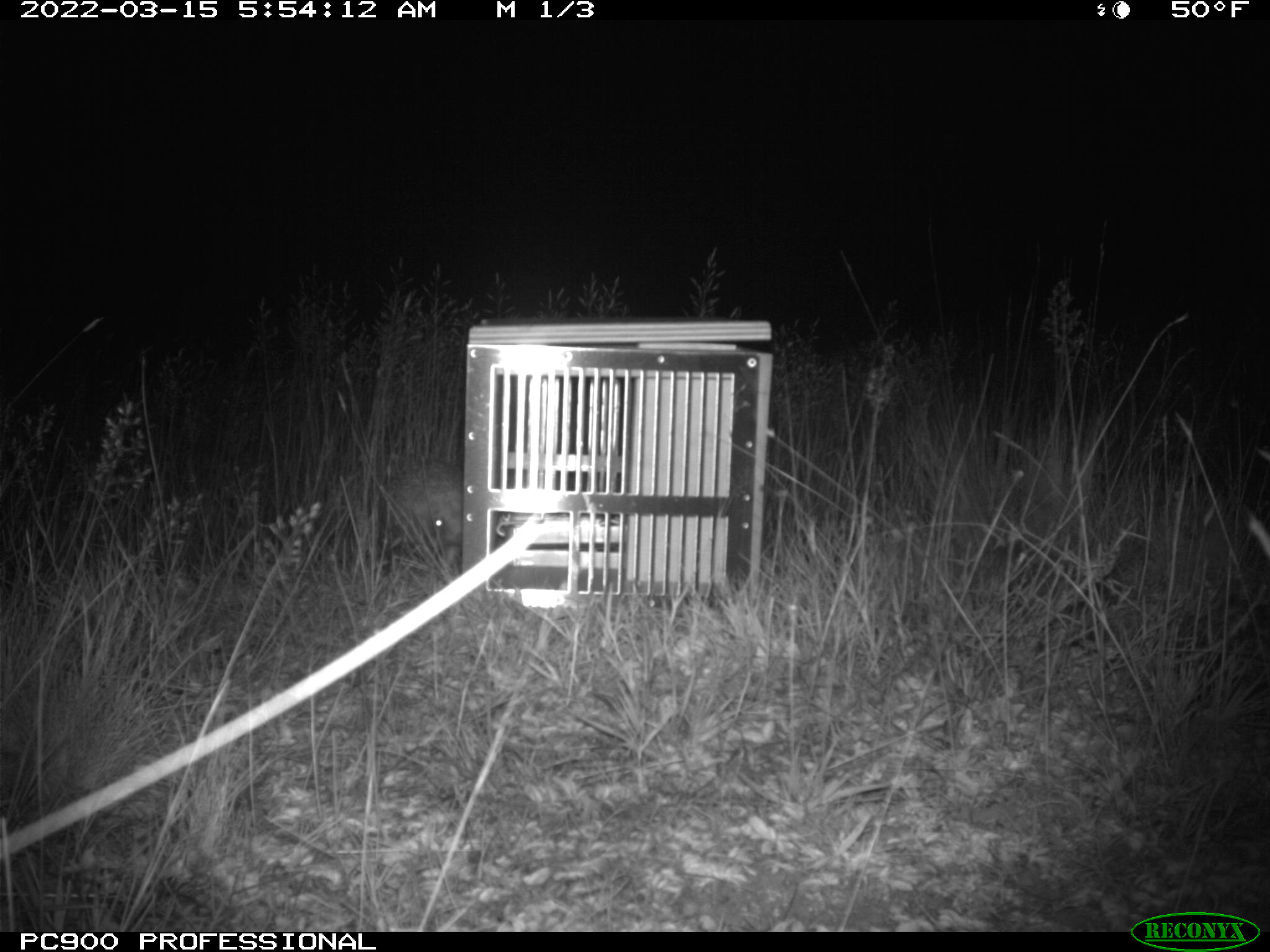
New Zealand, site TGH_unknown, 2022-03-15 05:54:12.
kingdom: Animalia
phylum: Chordata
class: Mammalia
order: Eulipotyphla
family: Erinaceidae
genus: Erinaceus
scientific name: Erinaceus europaeus europaeus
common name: european hedgehog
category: hedgehog